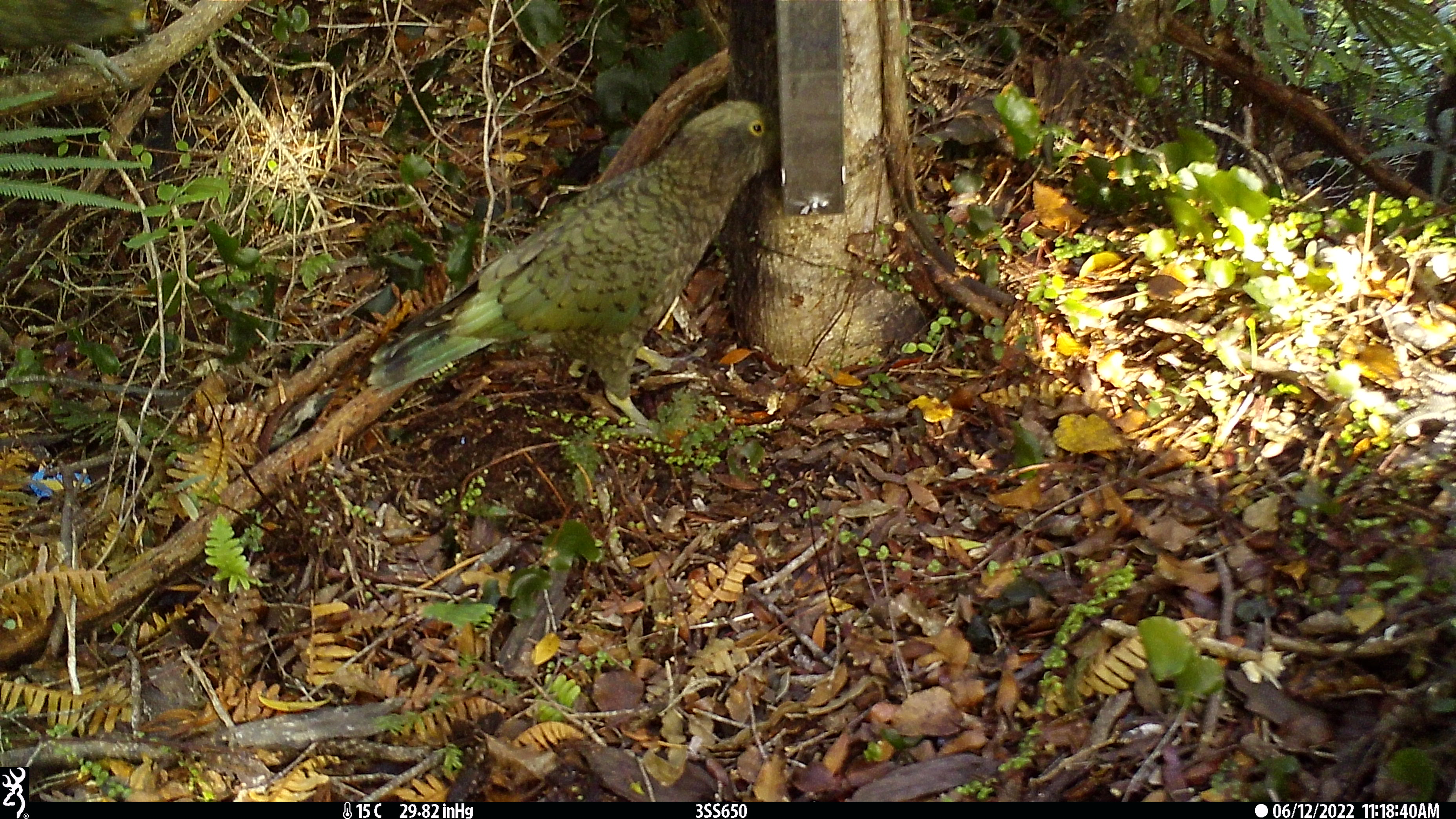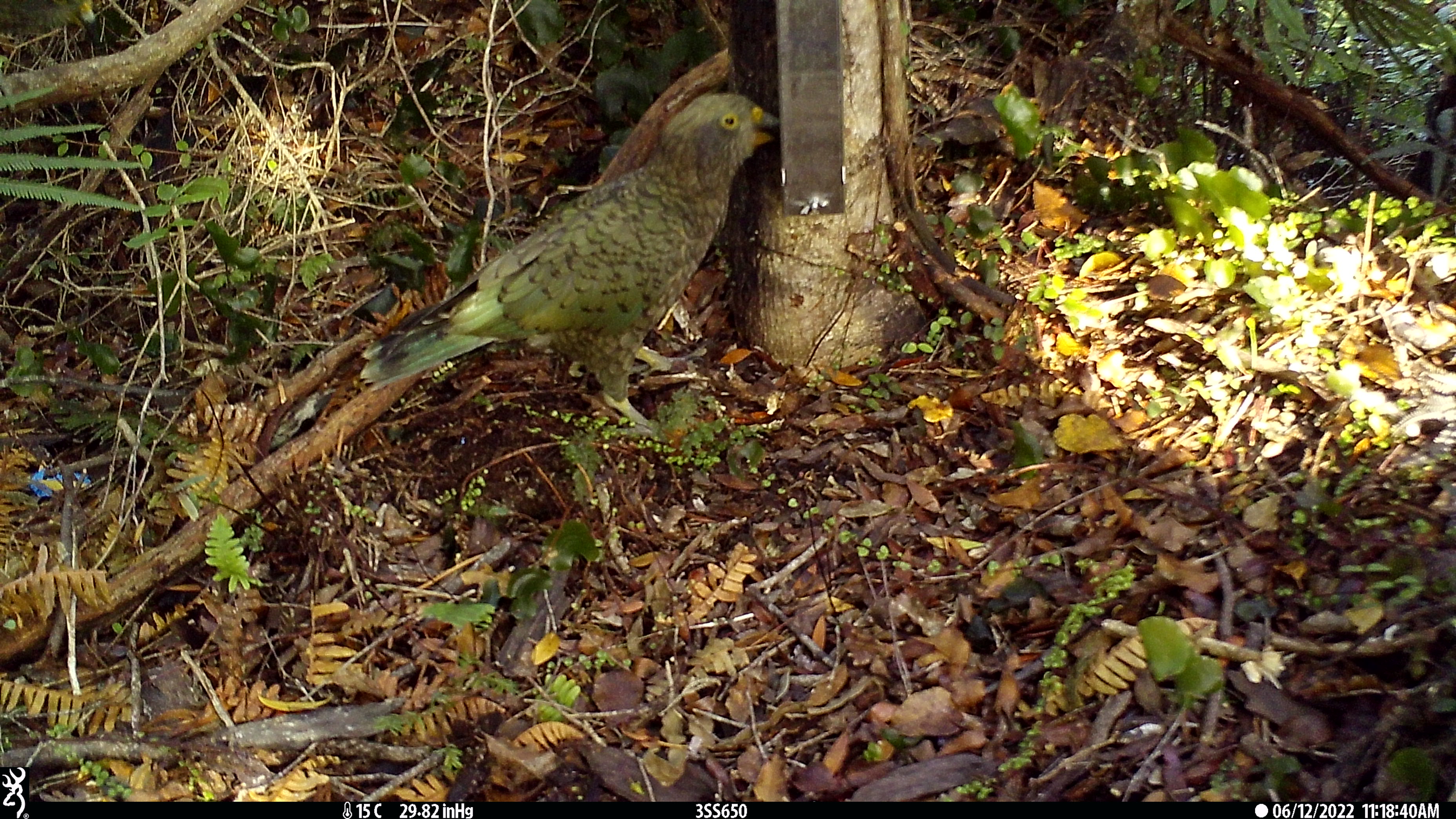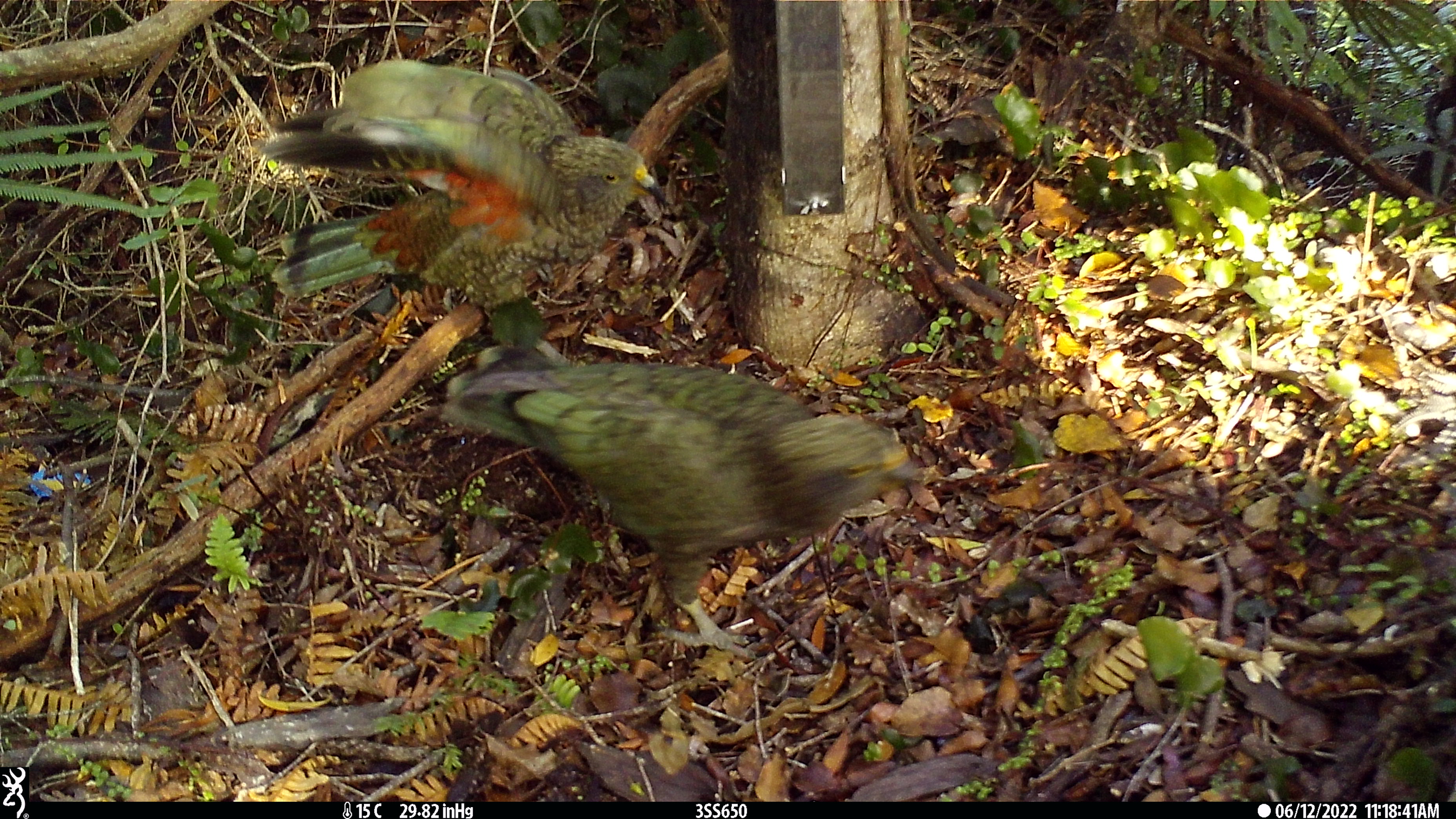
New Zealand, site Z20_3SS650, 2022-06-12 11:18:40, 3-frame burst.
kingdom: Animalia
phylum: Chordata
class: Aves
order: Psittaciformes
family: Strigopidae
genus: Nestor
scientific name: Nestor notabilis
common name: kea